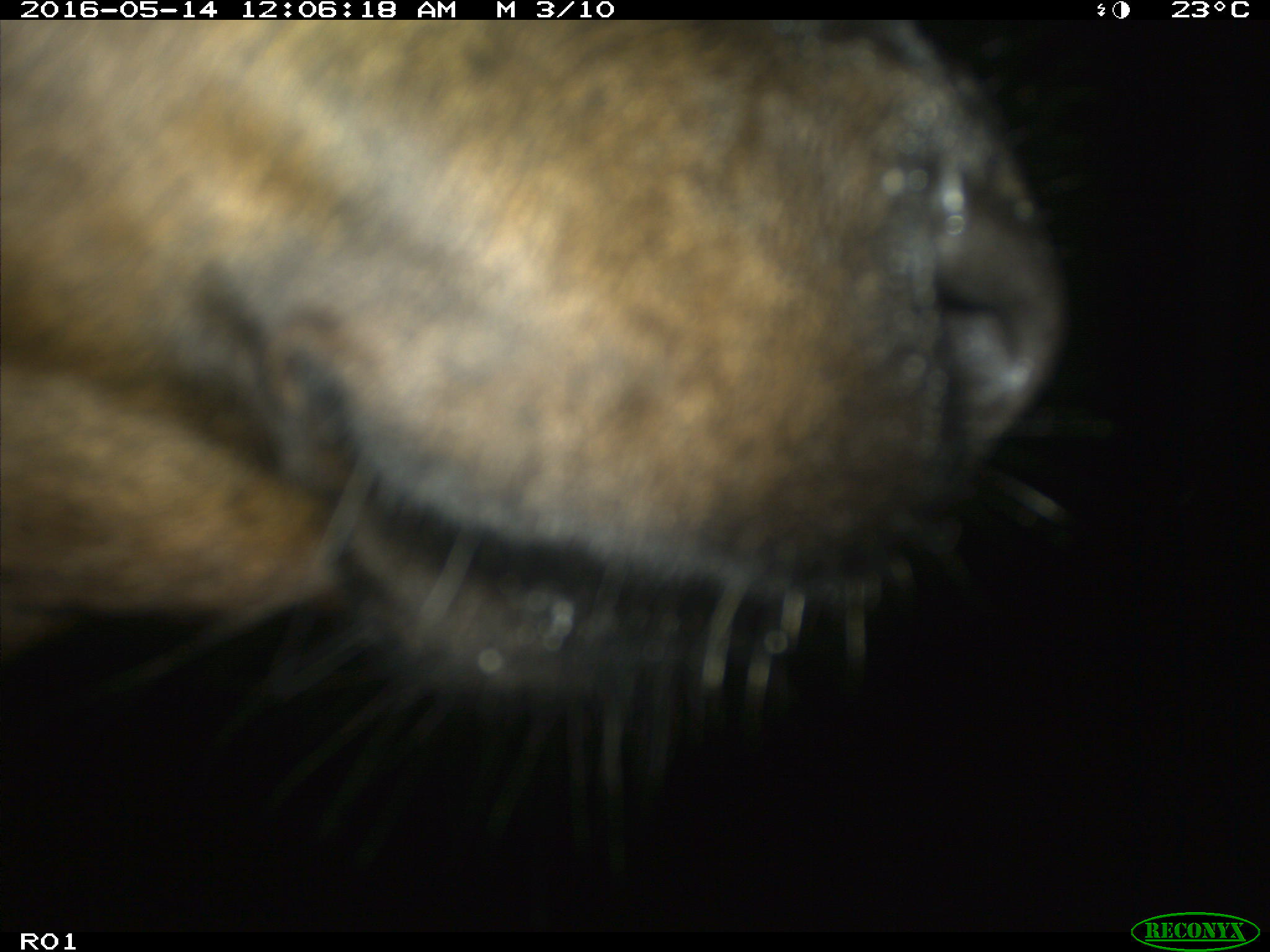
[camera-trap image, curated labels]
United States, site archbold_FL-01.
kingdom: Animalia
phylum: Chordata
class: Mammalia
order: Artiodactyla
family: Bovidae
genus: Bos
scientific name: Bos taurus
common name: domestic cow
Bos taurus (domestic cow).